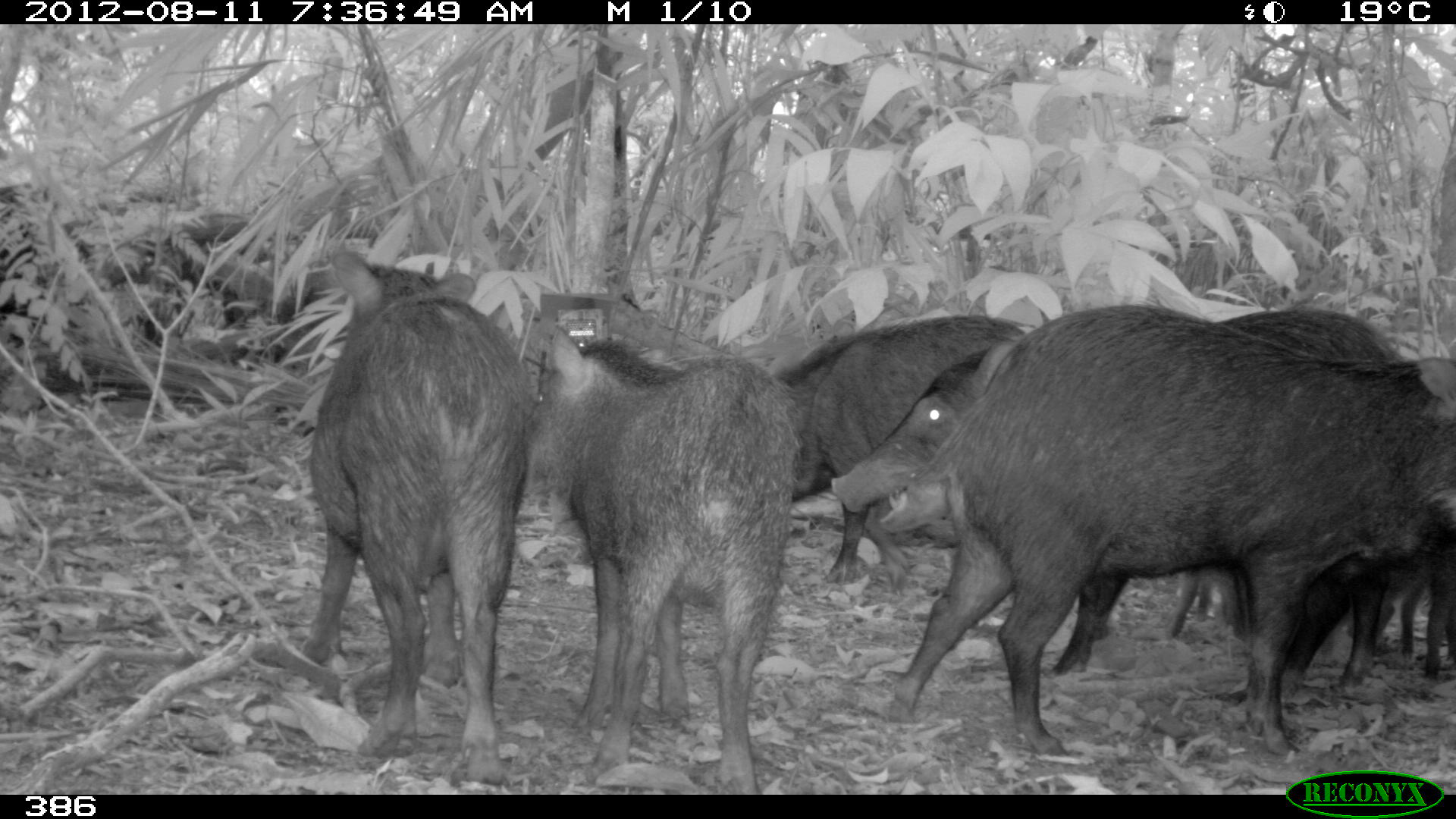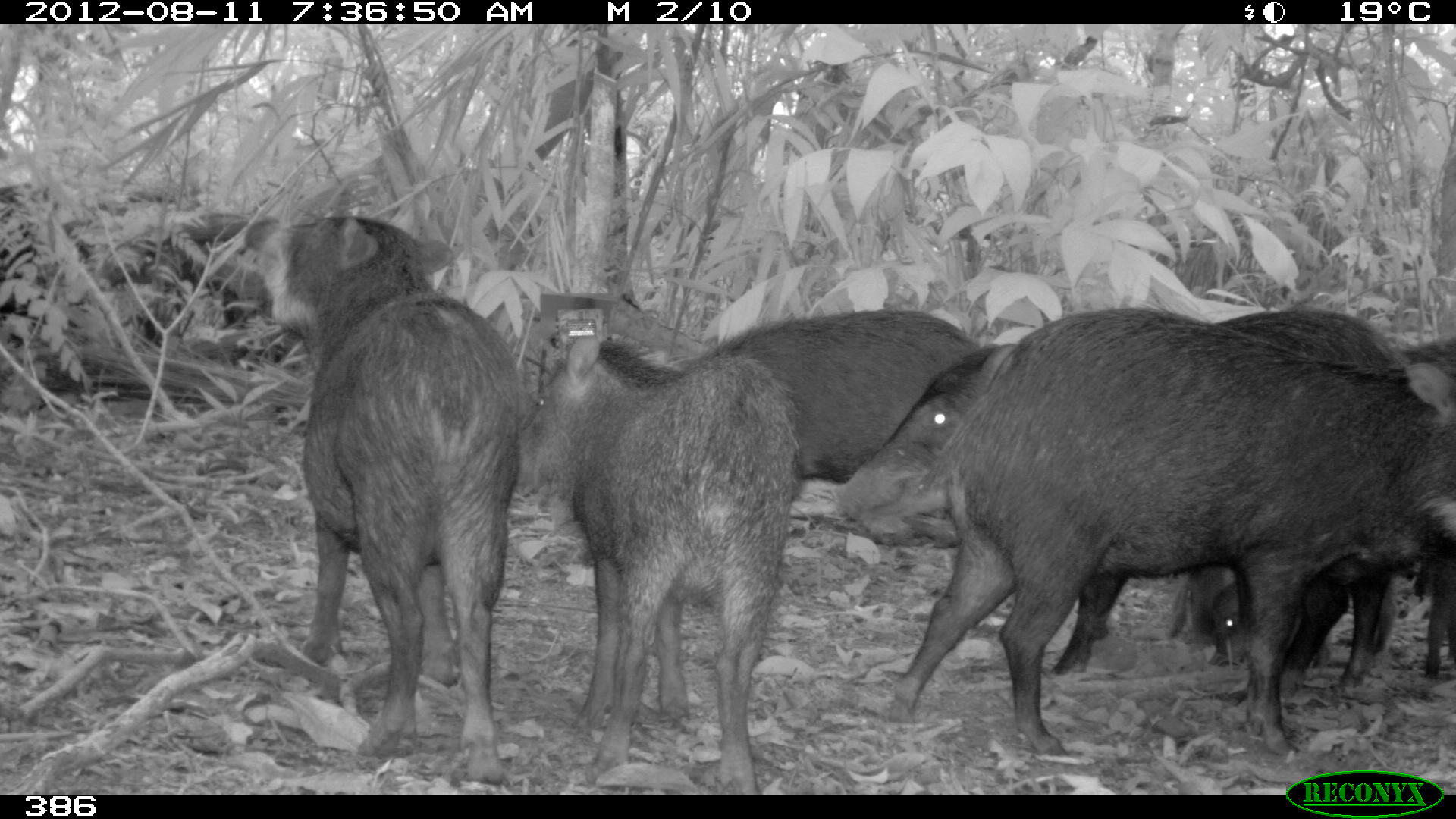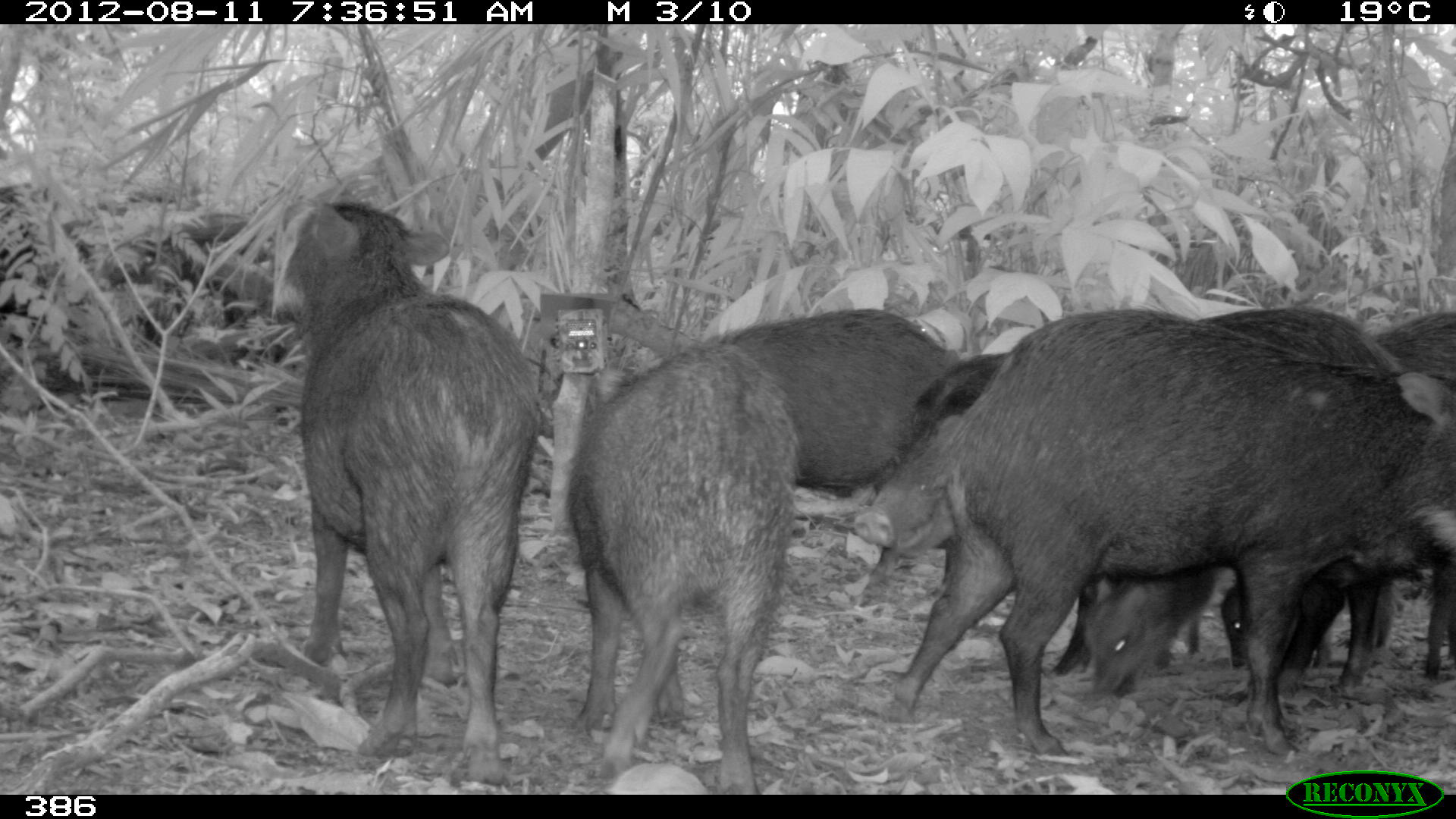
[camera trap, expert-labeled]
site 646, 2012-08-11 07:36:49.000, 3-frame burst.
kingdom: Animalia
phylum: Chordata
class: Mammalia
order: Artiodactyla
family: Tayassuidae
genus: Tayassu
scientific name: Tayassu pecari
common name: white-lipped peccary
Tayassu pecari (white-lipped peccary).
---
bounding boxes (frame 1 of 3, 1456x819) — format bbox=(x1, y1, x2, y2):
tayassu pecari: bbox=(887, 296, 1456, 758); bbox=(823, 298, 1412, 679); bbox=(515, 321, 803, 788); bbox=(293, 241, 538, 787); bbox=(770, 309, 1037, 594); bbox=(1374, 545, 1456, 677); bbox=(1166, 563, 1242, 640)